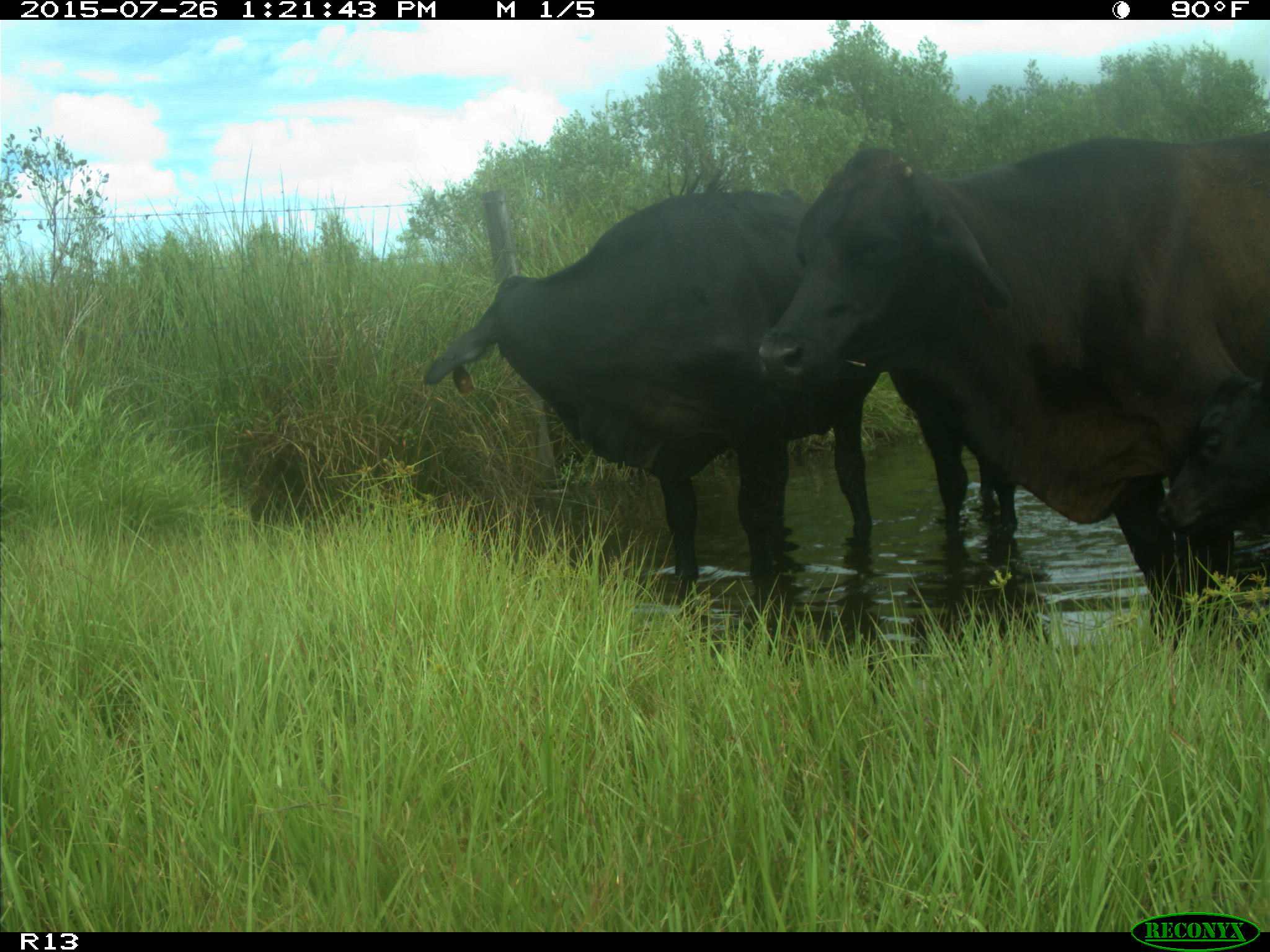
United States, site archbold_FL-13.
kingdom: Animalia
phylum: Chordata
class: Mammalia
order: Artiodactyla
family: Bovidae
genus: Bos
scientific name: Bos taurus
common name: domestic cow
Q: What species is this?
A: Bos taurus (domestic cow).